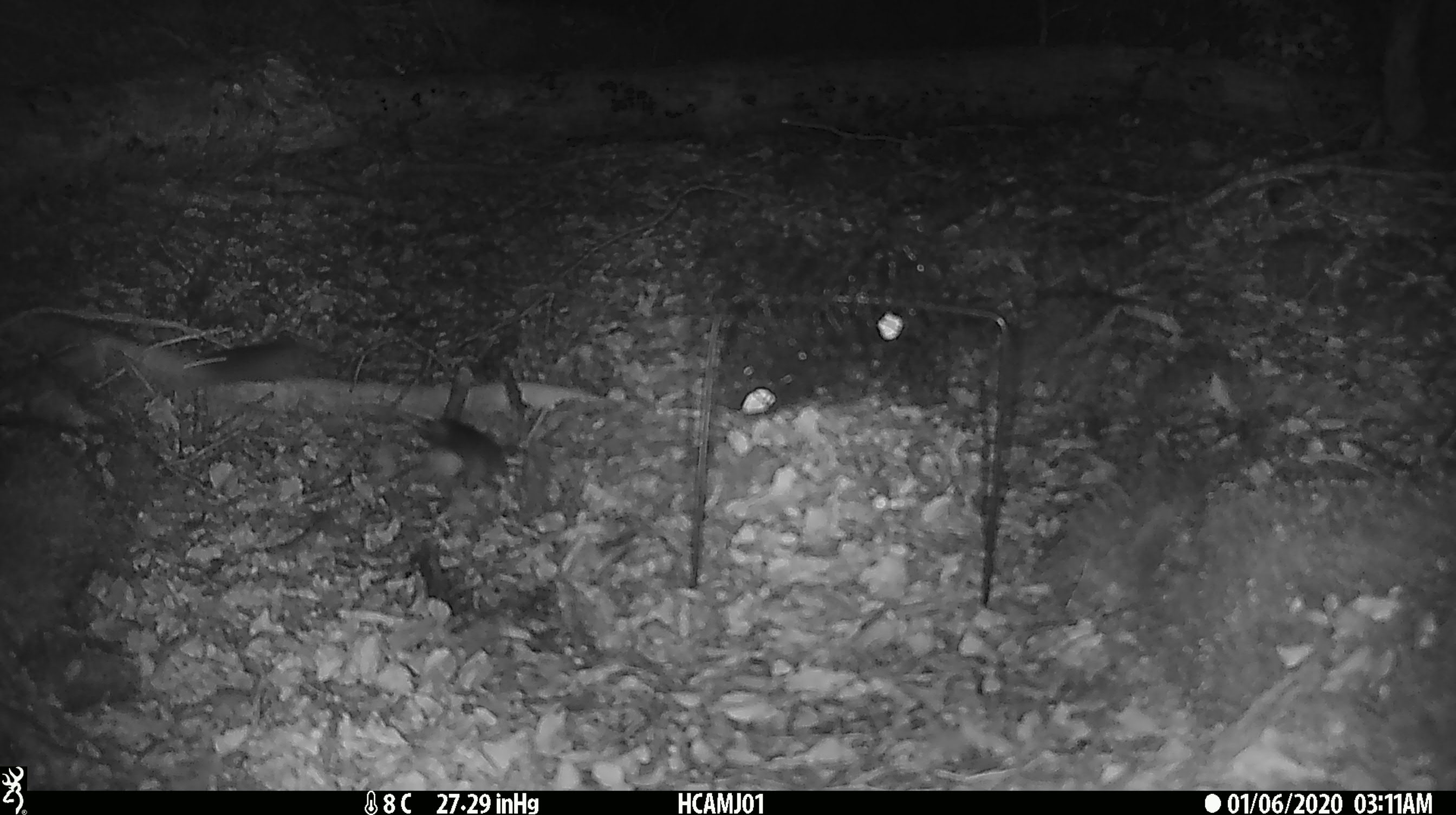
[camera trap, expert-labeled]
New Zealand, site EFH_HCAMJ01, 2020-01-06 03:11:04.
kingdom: Animalia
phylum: Chordata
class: Mammalia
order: Rodentia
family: Muridae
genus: Mus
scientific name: Mus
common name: mouse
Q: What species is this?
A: Mouse (Mus).